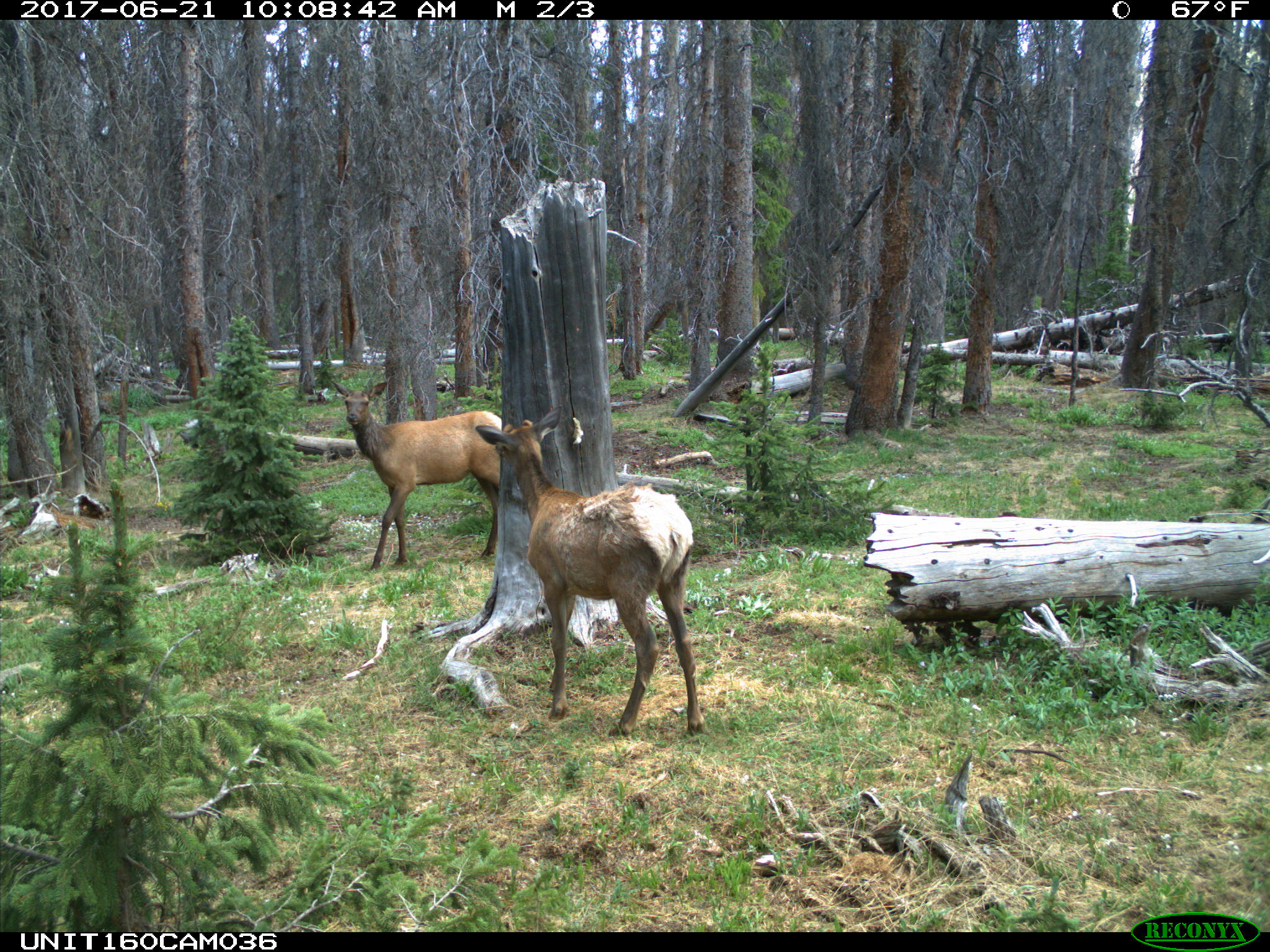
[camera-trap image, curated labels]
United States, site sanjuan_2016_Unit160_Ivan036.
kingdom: Animalia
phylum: Chordata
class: Mammalia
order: Artiodactyla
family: Cervidae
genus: Cervus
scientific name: Cervus elaphus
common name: red deer